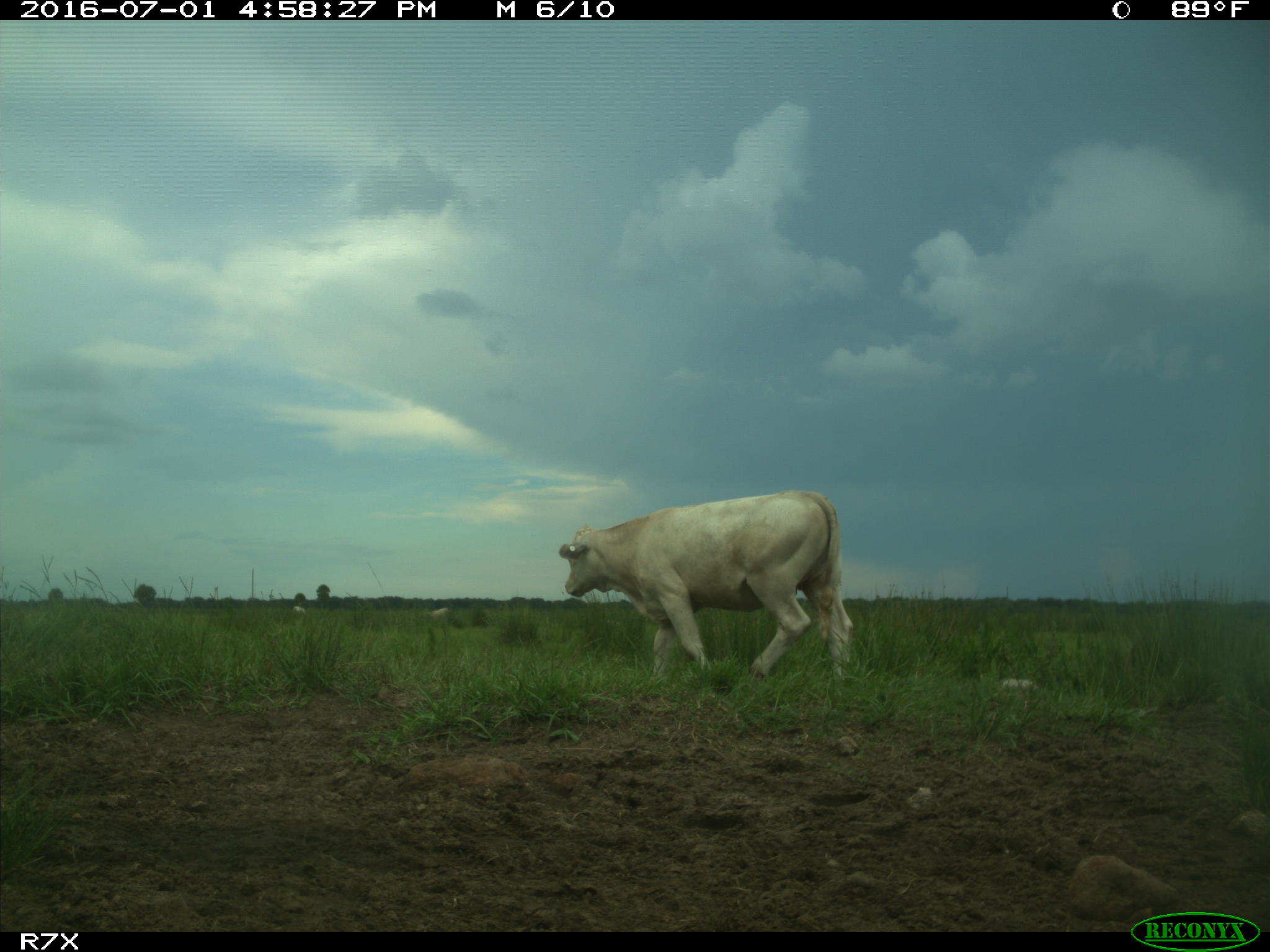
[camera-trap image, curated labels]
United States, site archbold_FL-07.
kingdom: Animalia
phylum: Chordata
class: Mammalia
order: Artiodactyla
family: Bovidae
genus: Bos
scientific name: Bos taurus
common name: domestic cow